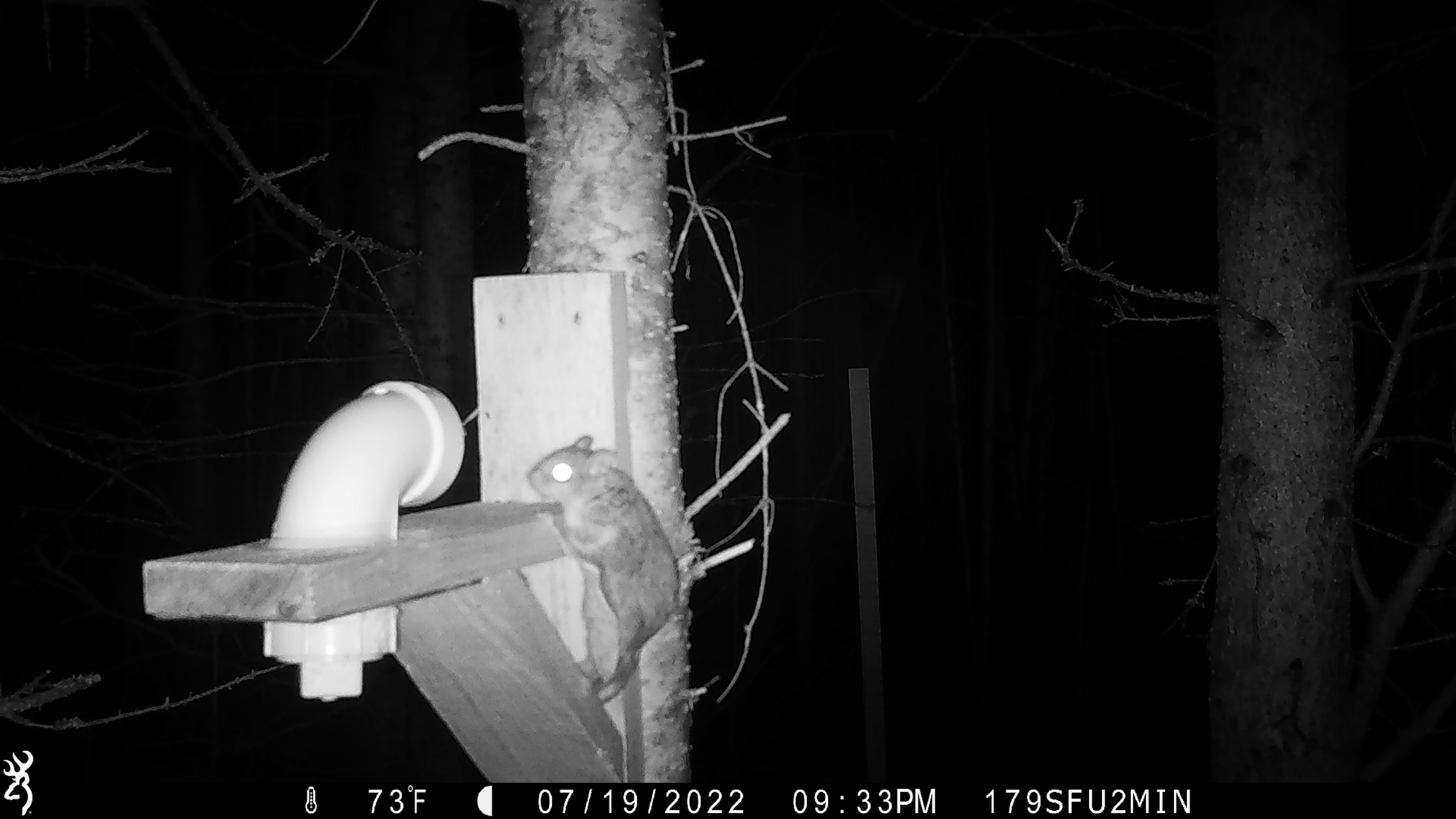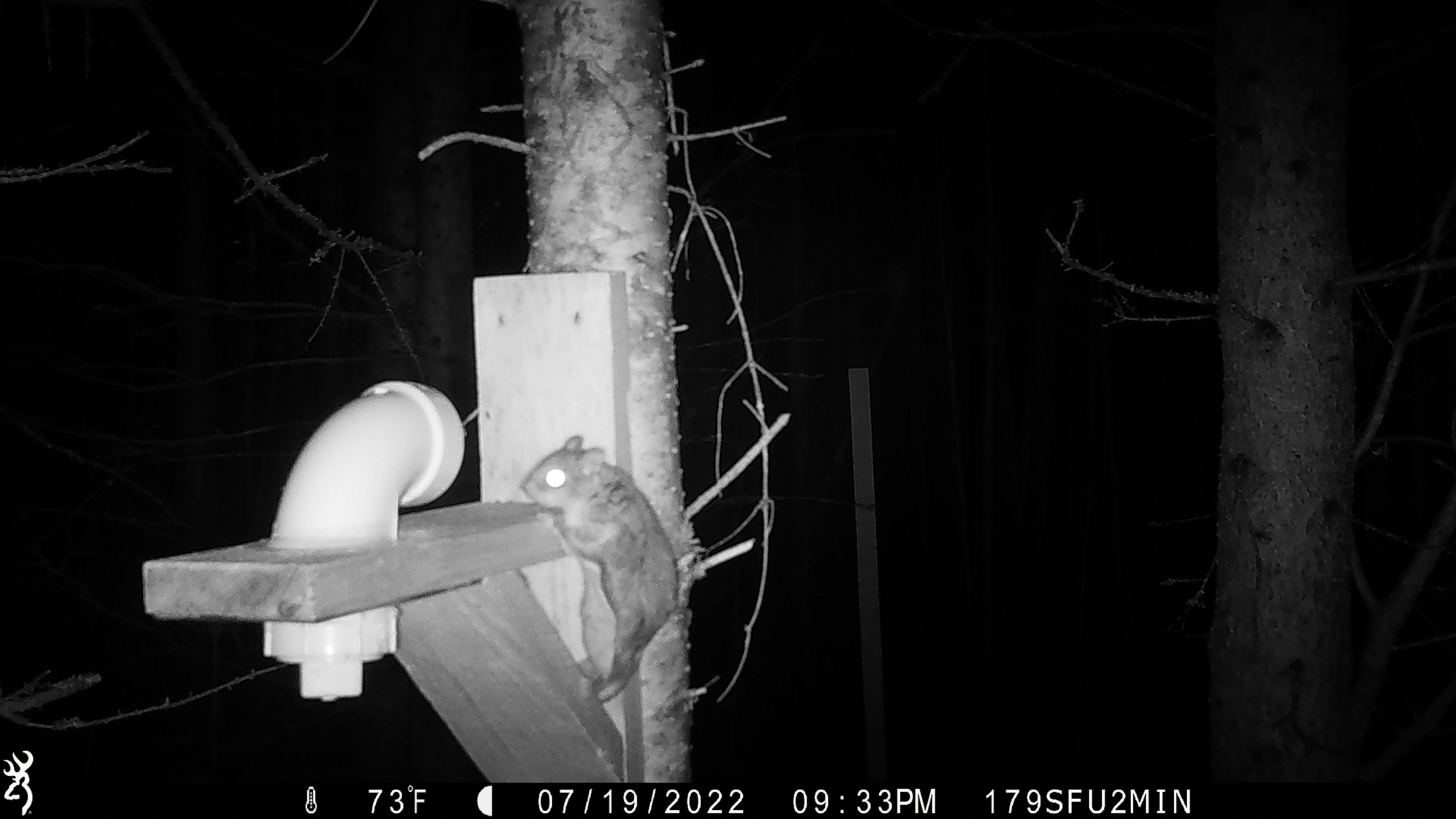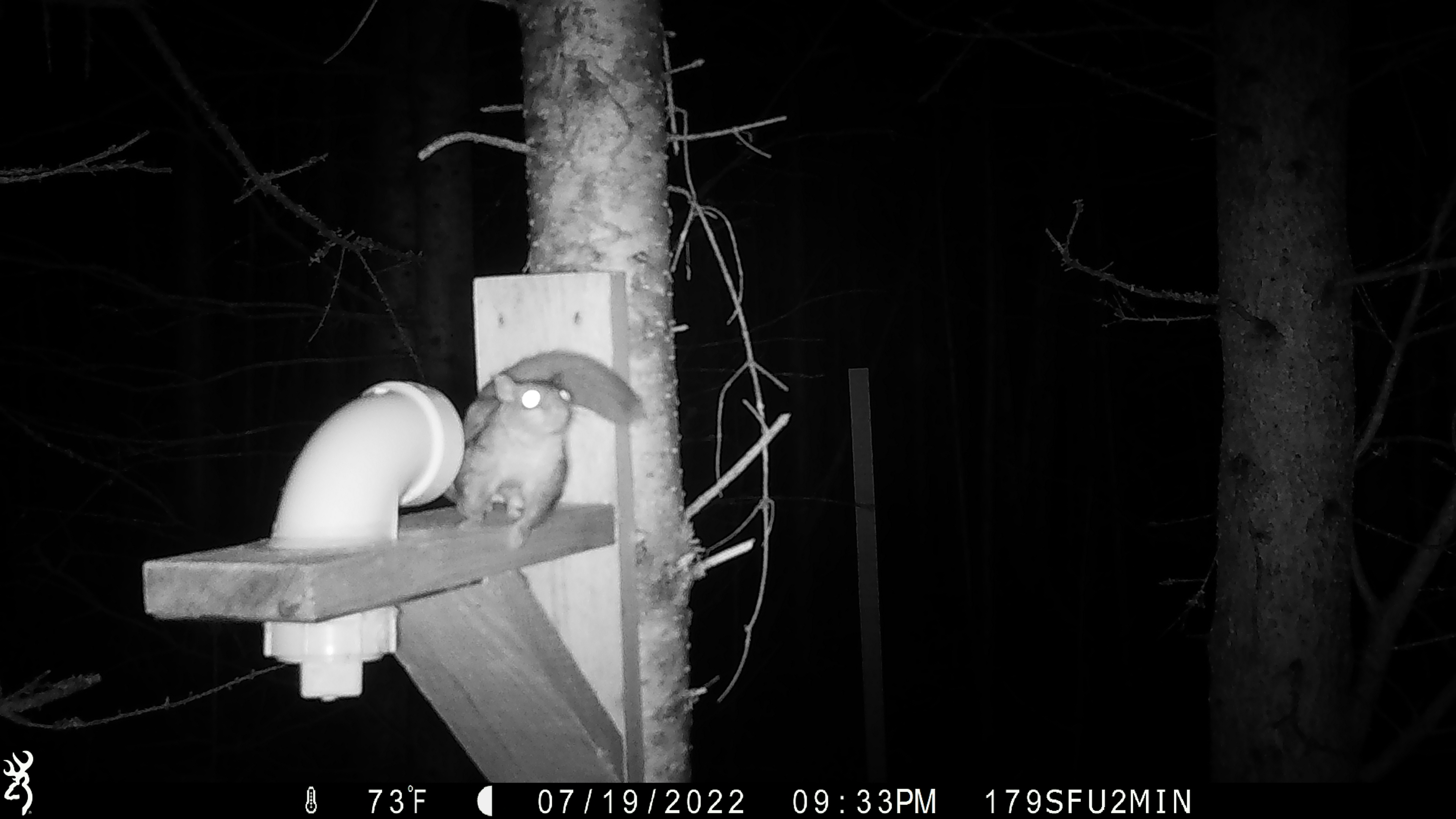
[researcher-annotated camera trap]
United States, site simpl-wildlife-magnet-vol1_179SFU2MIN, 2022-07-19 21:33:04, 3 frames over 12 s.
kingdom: Animalia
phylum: Chordata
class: Mammalia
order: Rodentia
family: Sciuridae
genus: Glaucomys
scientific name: Glaucomys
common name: flying squirrel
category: flying squirrel sp.